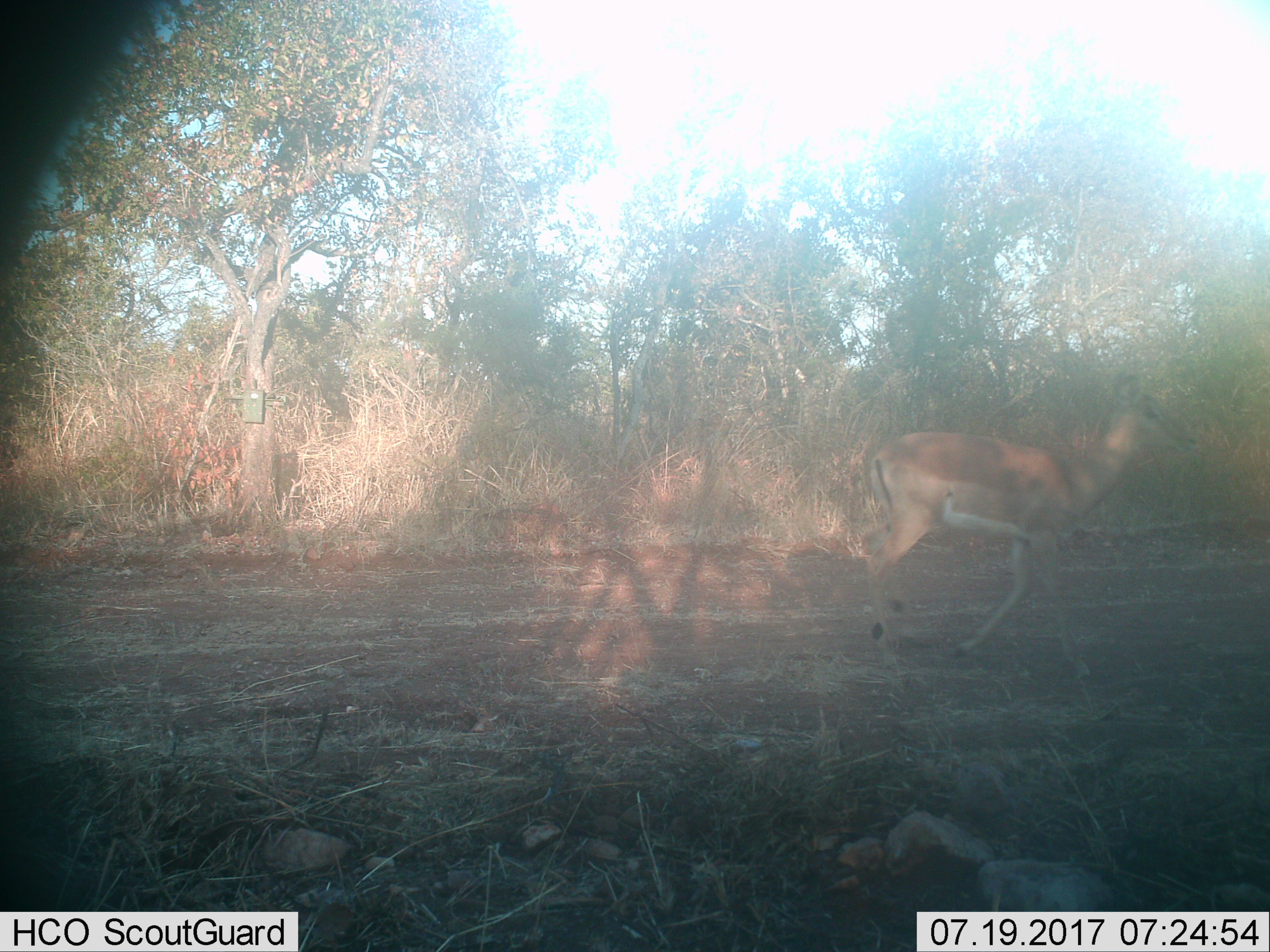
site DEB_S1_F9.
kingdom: Animalia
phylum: Chordata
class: Mammalia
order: Artiodactyla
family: Bovidae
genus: Aepyceros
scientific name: Aepyceros melampus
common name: impala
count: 1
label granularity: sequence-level